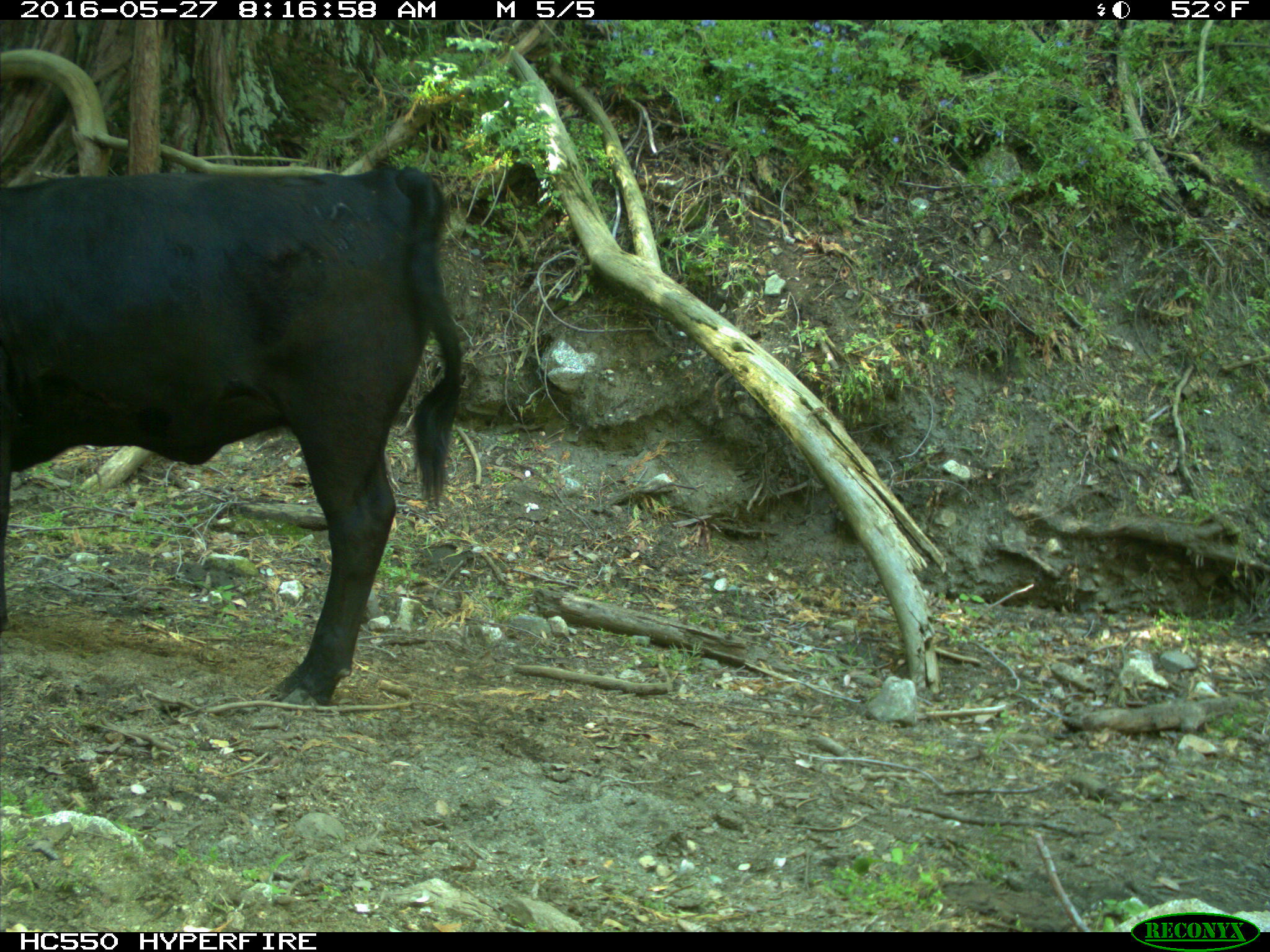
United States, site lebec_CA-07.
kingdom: Animalia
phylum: Chordata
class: Mammalia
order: Artiodactyla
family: Bovidae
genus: Bos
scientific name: Bos taurus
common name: domestic cow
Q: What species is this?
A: Bos taurus (domestic cow).